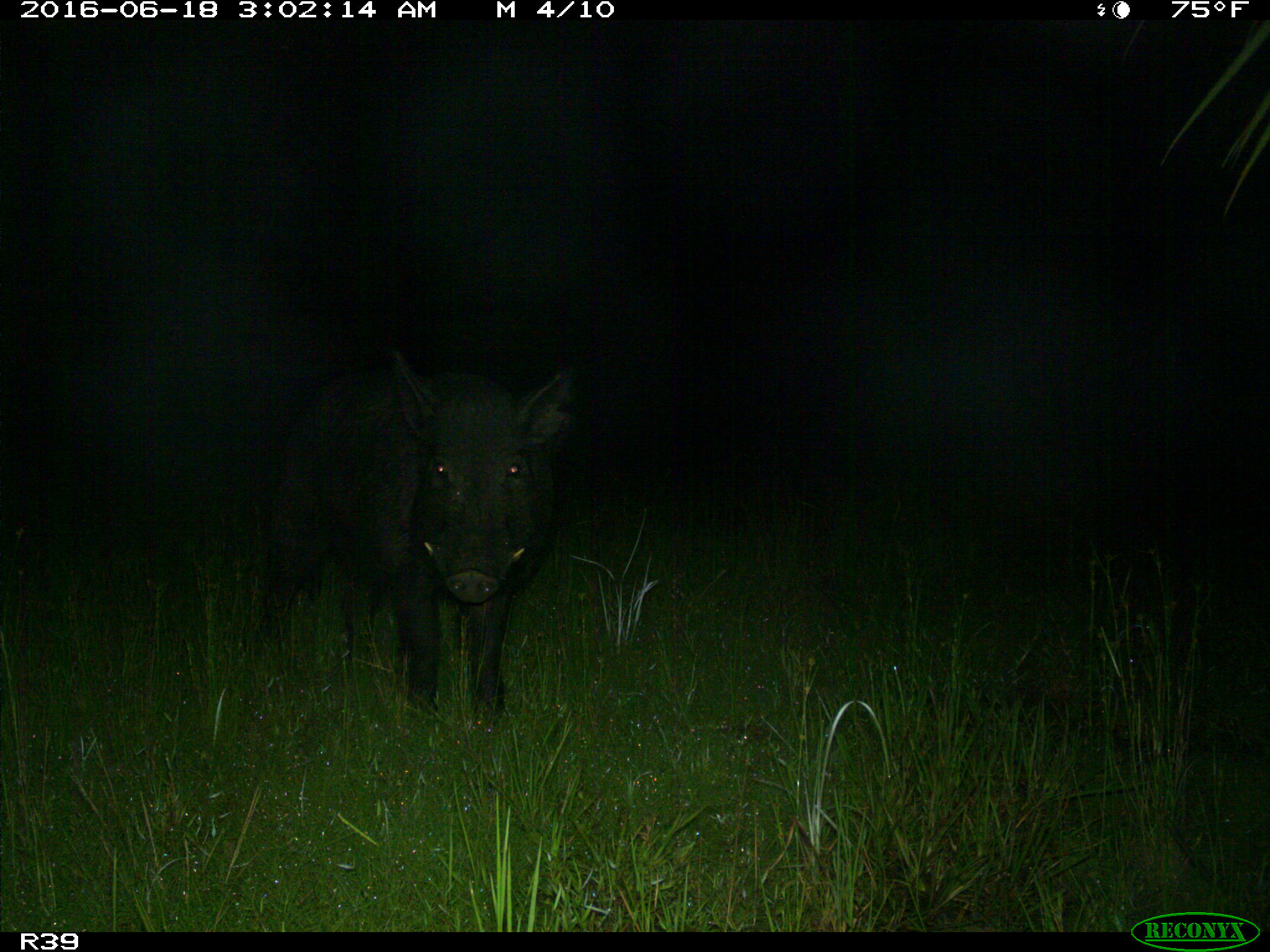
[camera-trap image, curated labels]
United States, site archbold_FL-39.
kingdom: Animalia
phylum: Chordata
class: Mammalia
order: Artiodactyla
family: Suidae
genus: Sus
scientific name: Sus scrofa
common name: wild boar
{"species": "Sus scrofa (wild boar)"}